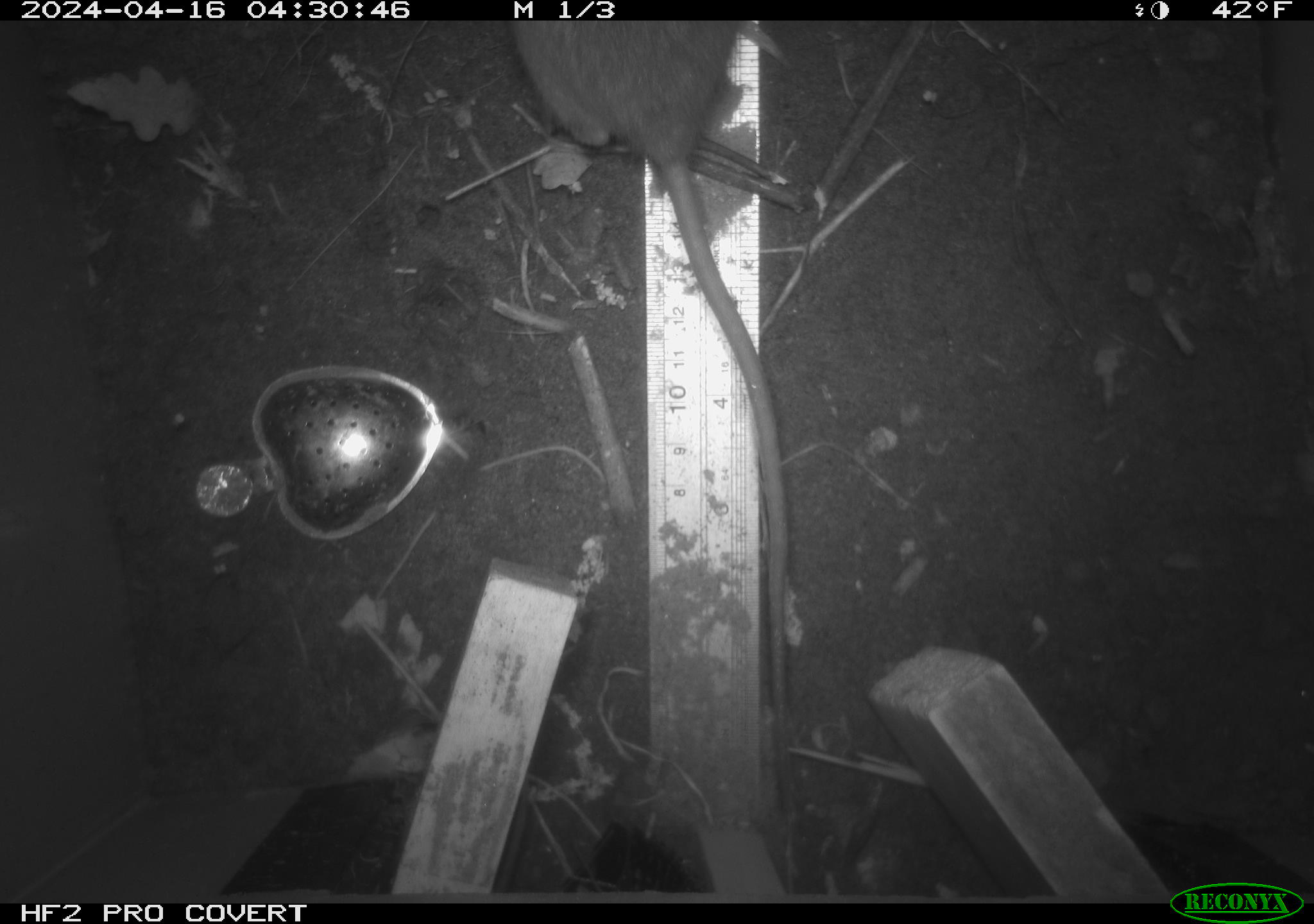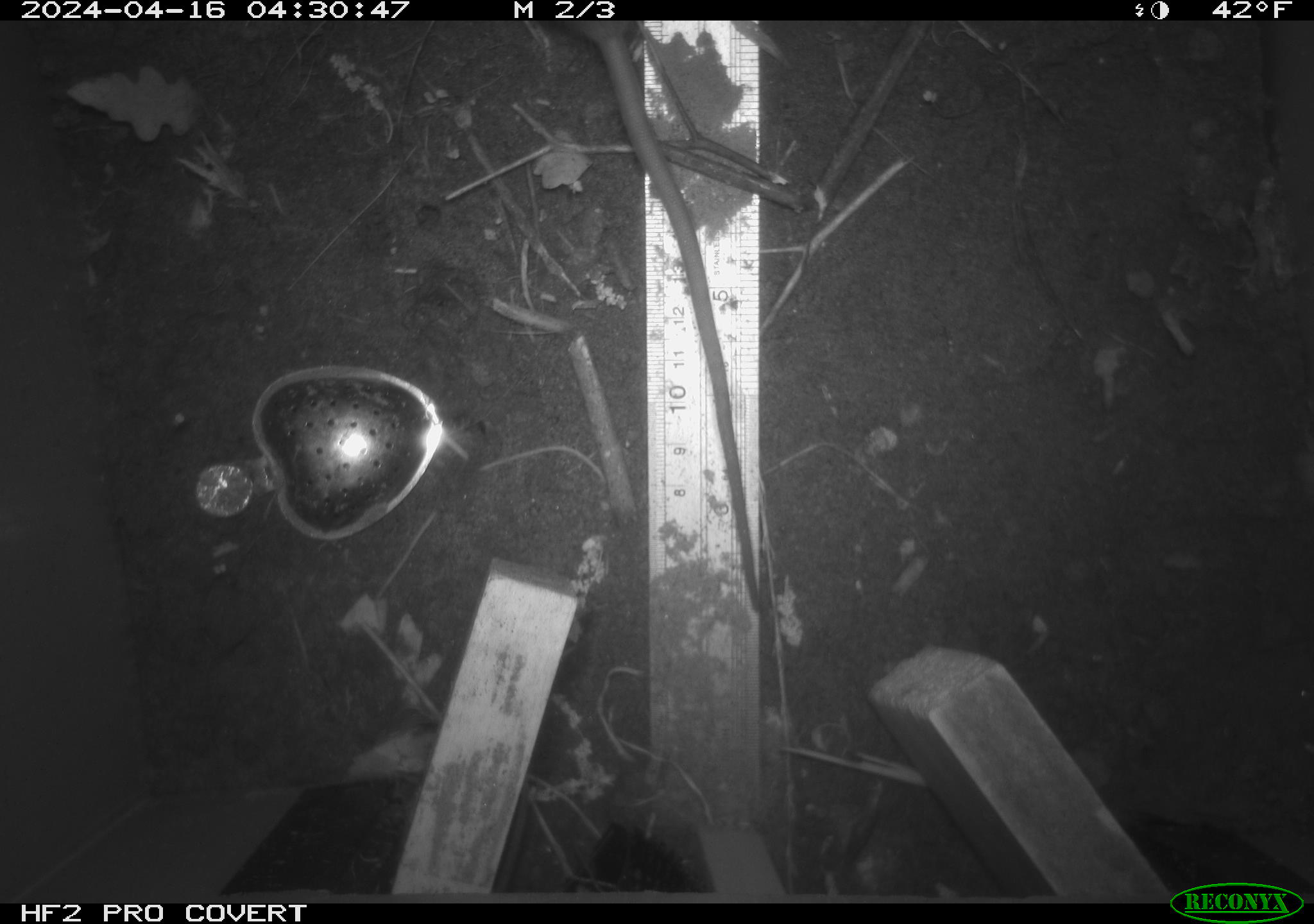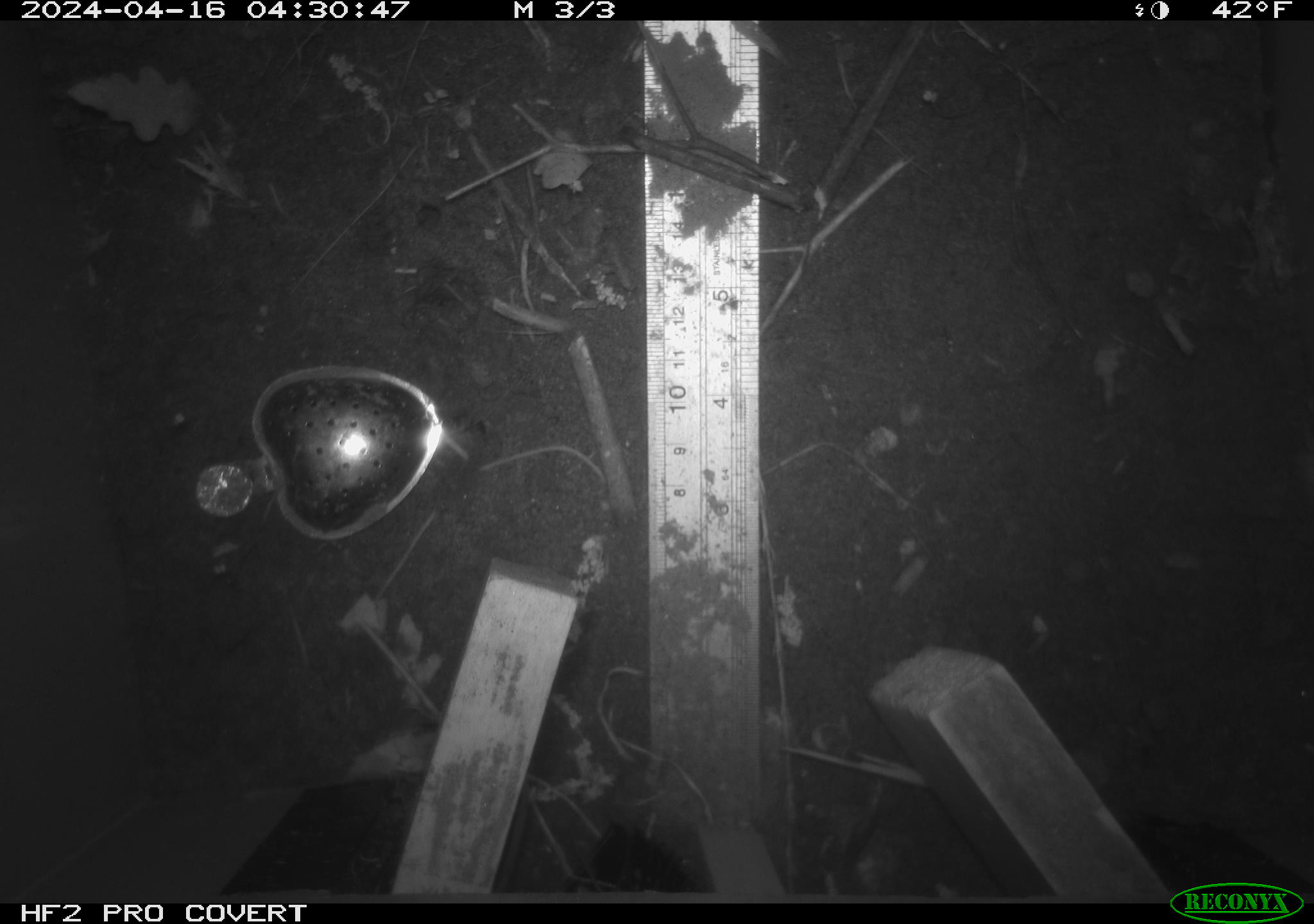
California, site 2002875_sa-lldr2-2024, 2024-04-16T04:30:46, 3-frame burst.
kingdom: Animalia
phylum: Chordata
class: Mammalia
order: Rodentia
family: Muridae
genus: Rattus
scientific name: Rattus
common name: rat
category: rattus species